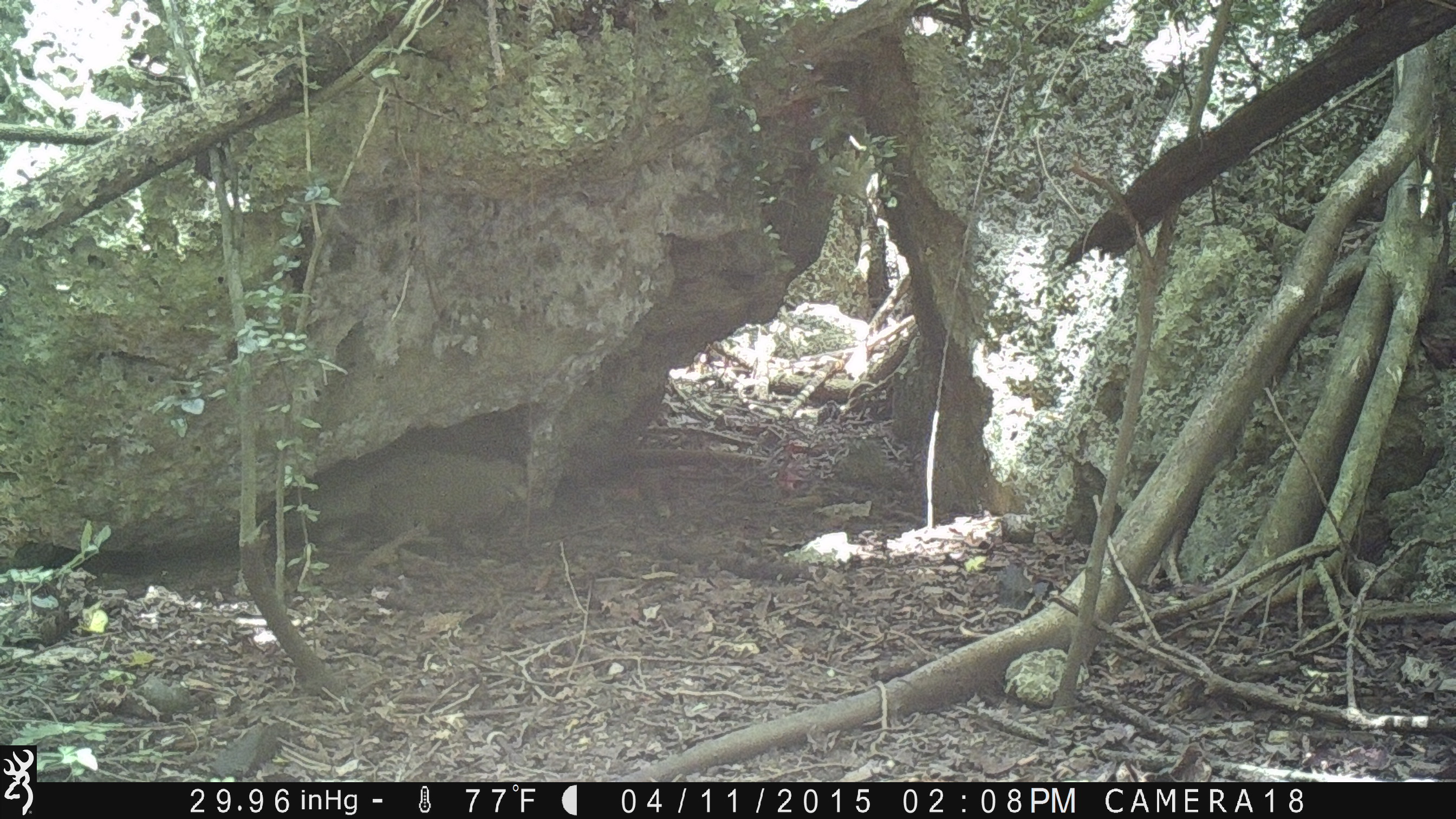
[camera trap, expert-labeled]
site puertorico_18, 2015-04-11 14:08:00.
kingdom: Animalia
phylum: Chordata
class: Reptilia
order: Squamata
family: Iguanidae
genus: Iguana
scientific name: Iguana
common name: typical iguanas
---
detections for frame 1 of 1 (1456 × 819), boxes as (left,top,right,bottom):
iguana: (270,456,540,554)